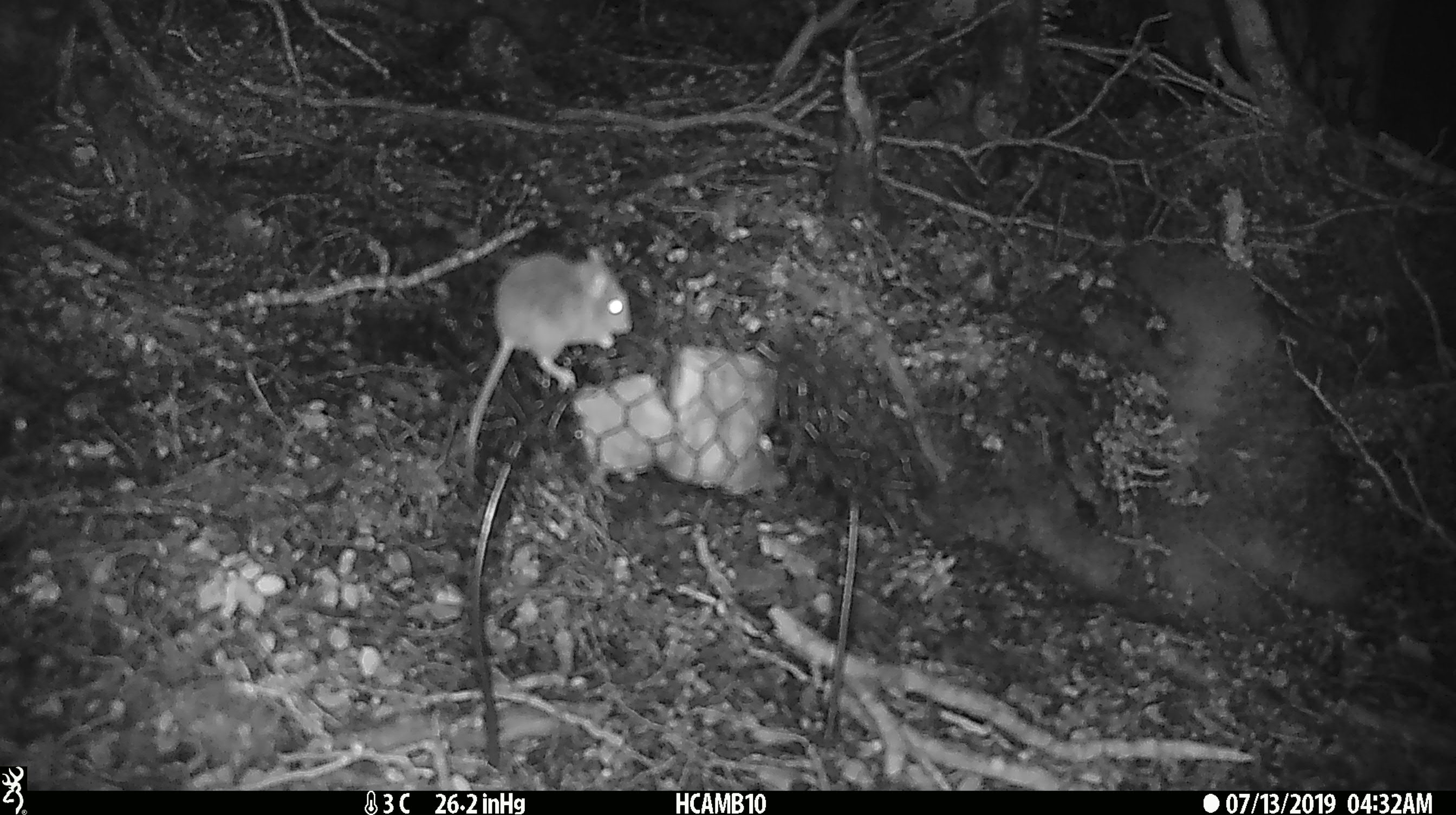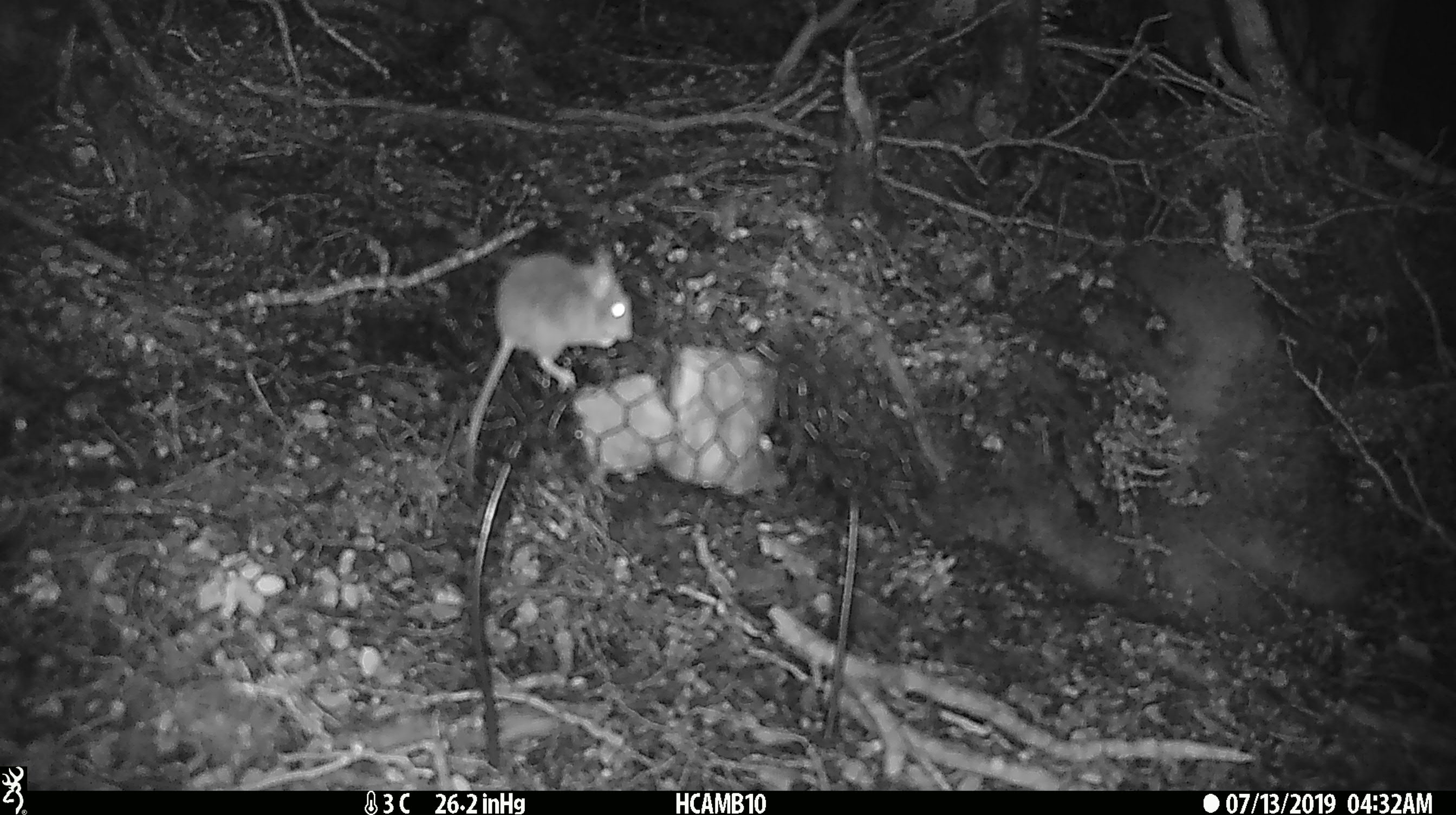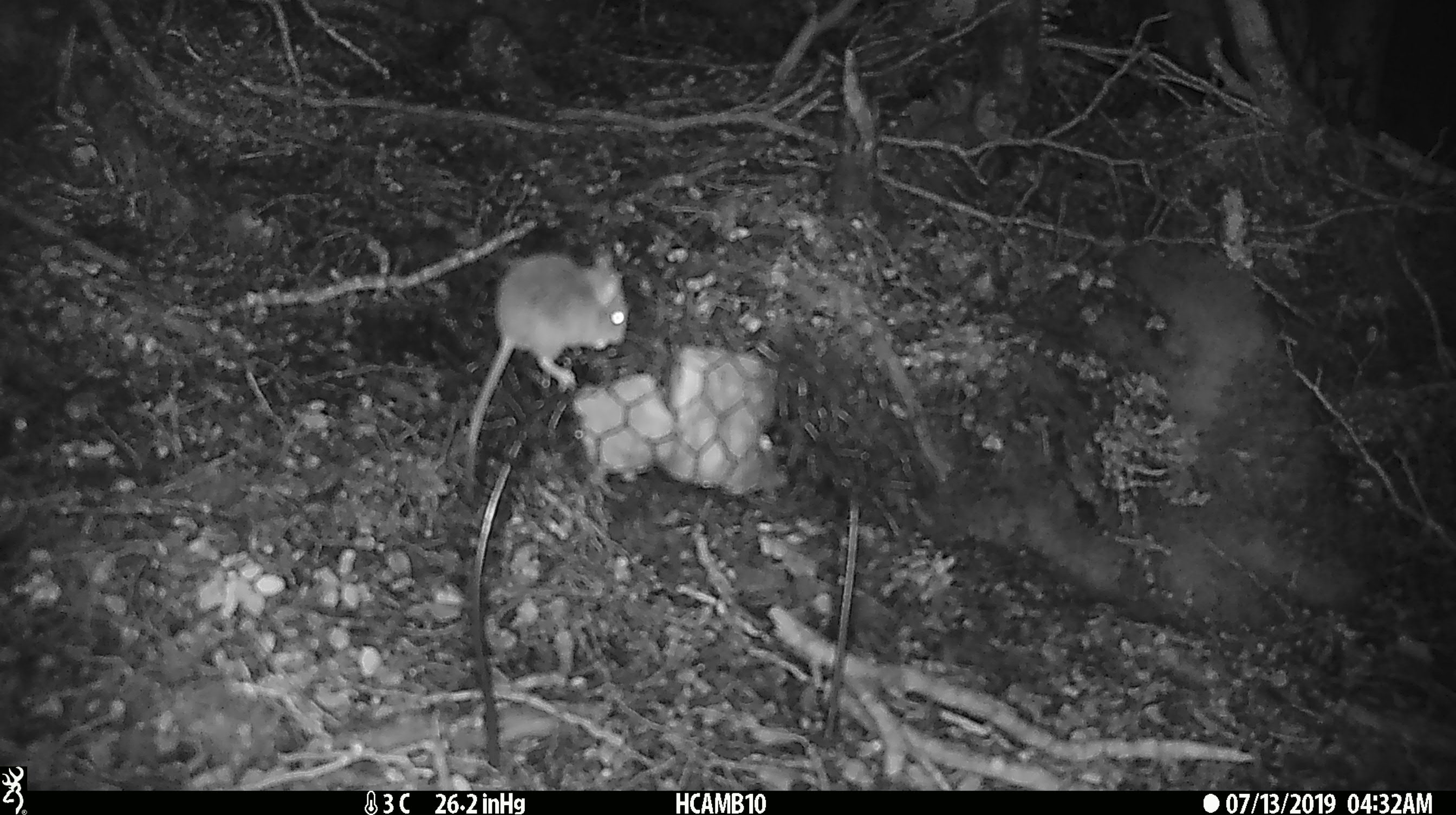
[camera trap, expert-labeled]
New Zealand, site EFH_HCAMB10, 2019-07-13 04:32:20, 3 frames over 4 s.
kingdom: Animalia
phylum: Chordata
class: Mammalia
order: Rodentia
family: Muridae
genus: Mus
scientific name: Mus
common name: mouse